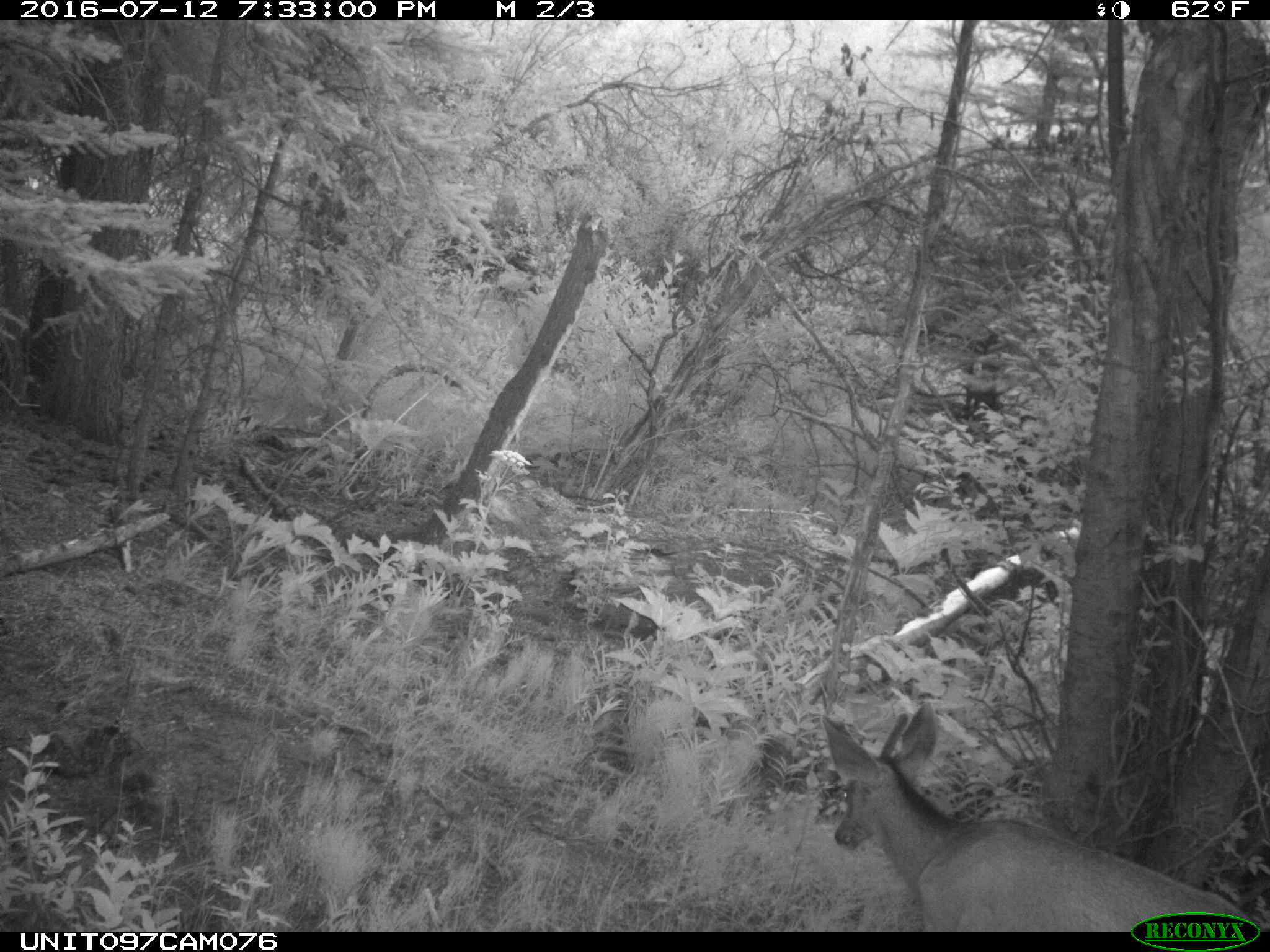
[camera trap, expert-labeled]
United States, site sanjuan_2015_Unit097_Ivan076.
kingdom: Animalia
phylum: Chordata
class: Mammalia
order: Artiodactyla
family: Cervidae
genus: Odocoileus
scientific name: Odocoileus hemionus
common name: mule deer